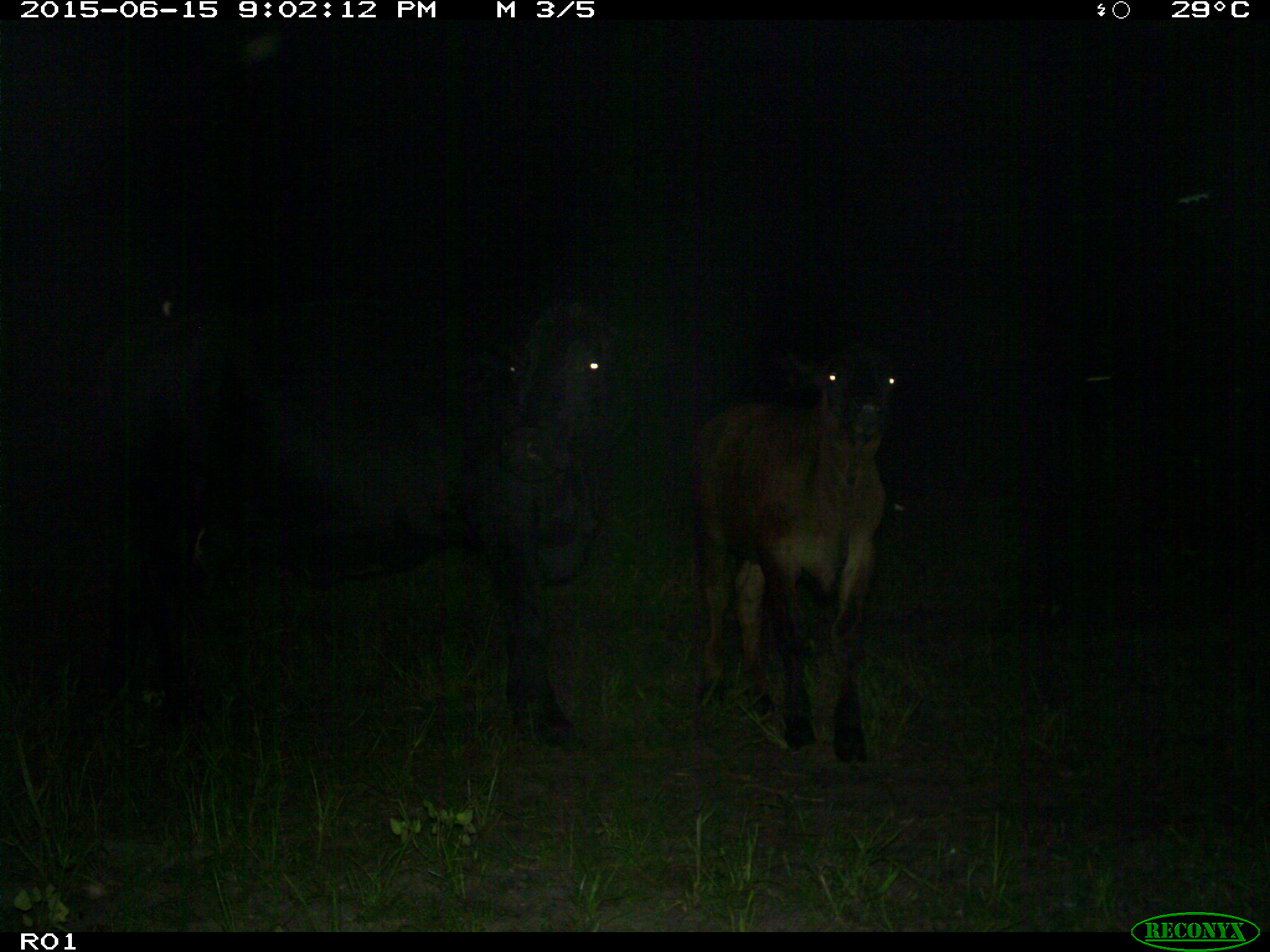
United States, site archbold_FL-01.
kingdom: Animalia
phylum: Chordata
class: Mammalia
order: Artiodactyla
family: Bovidae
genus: Bos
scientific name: Bos taurus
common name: domestic cow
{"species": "Bos taurus (domestic cow)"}